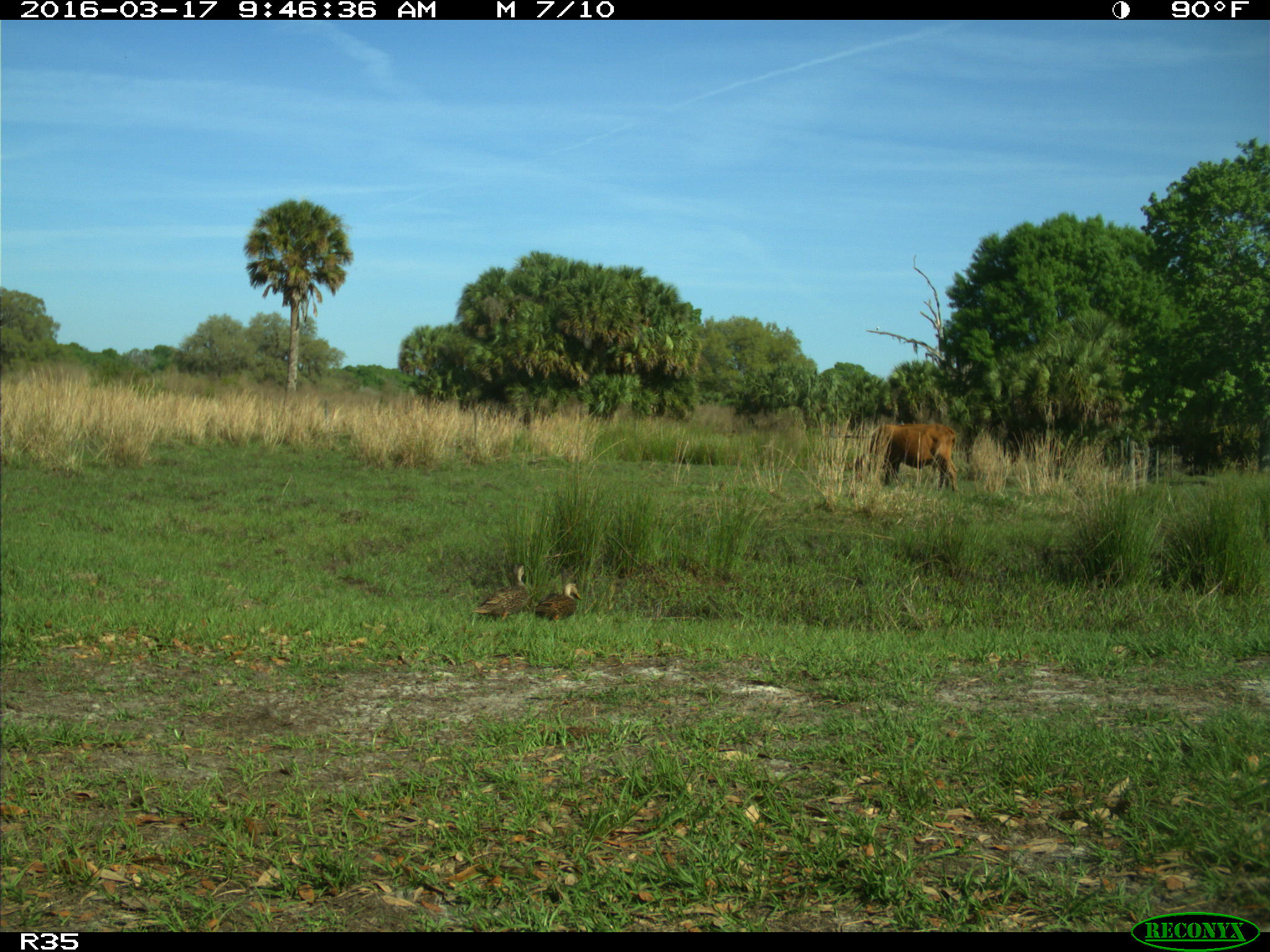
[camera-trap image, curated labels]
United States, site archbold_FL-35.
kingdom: Animalia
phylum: Chordata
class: Mammalia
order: Artiodactyla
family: Bovidae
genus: Bos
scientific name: Bos taurus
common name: domestic cow